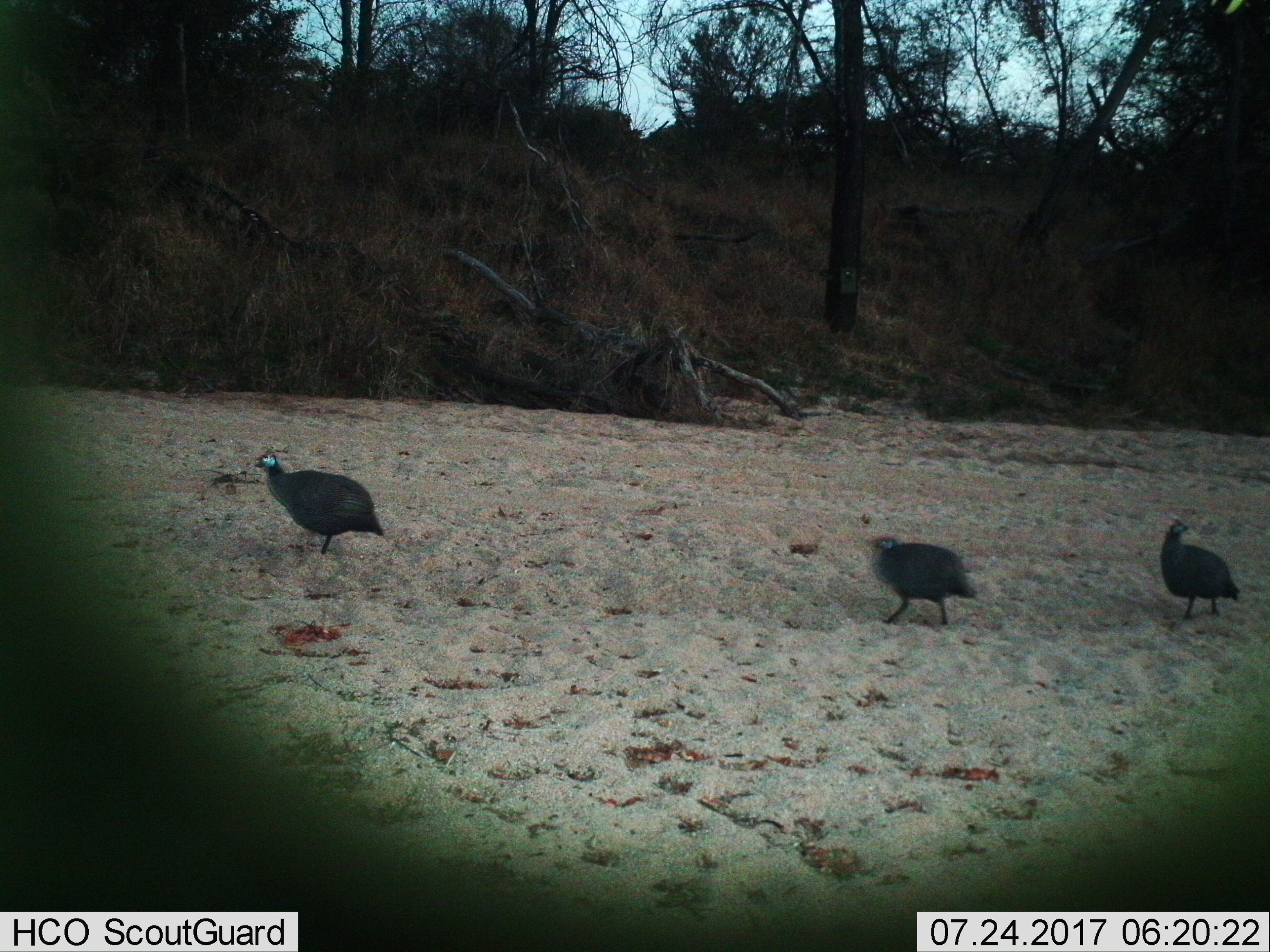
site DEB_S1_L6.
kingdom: Animalia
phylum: Chordata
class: Aves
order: Galliformes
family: Numididae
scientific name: Numididae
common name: guineafowl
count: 3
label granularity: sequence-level